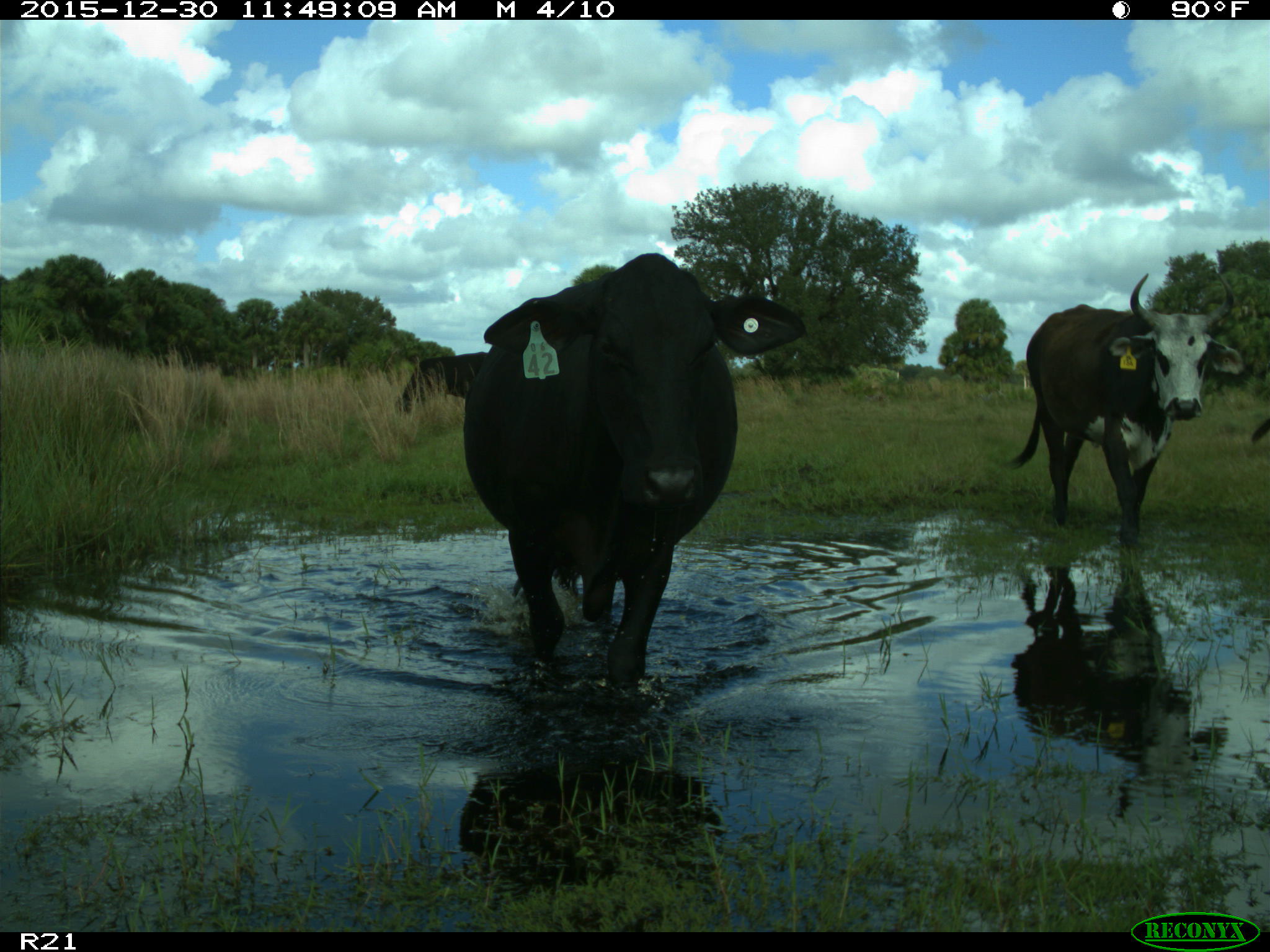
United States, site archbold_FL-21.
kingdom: Animalia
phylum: Chordata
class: Mammalia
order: Artiodactyla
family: Bovidae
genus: Bos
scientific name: Bos taurus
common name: domestic cow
Bos taurus (domestic cow).